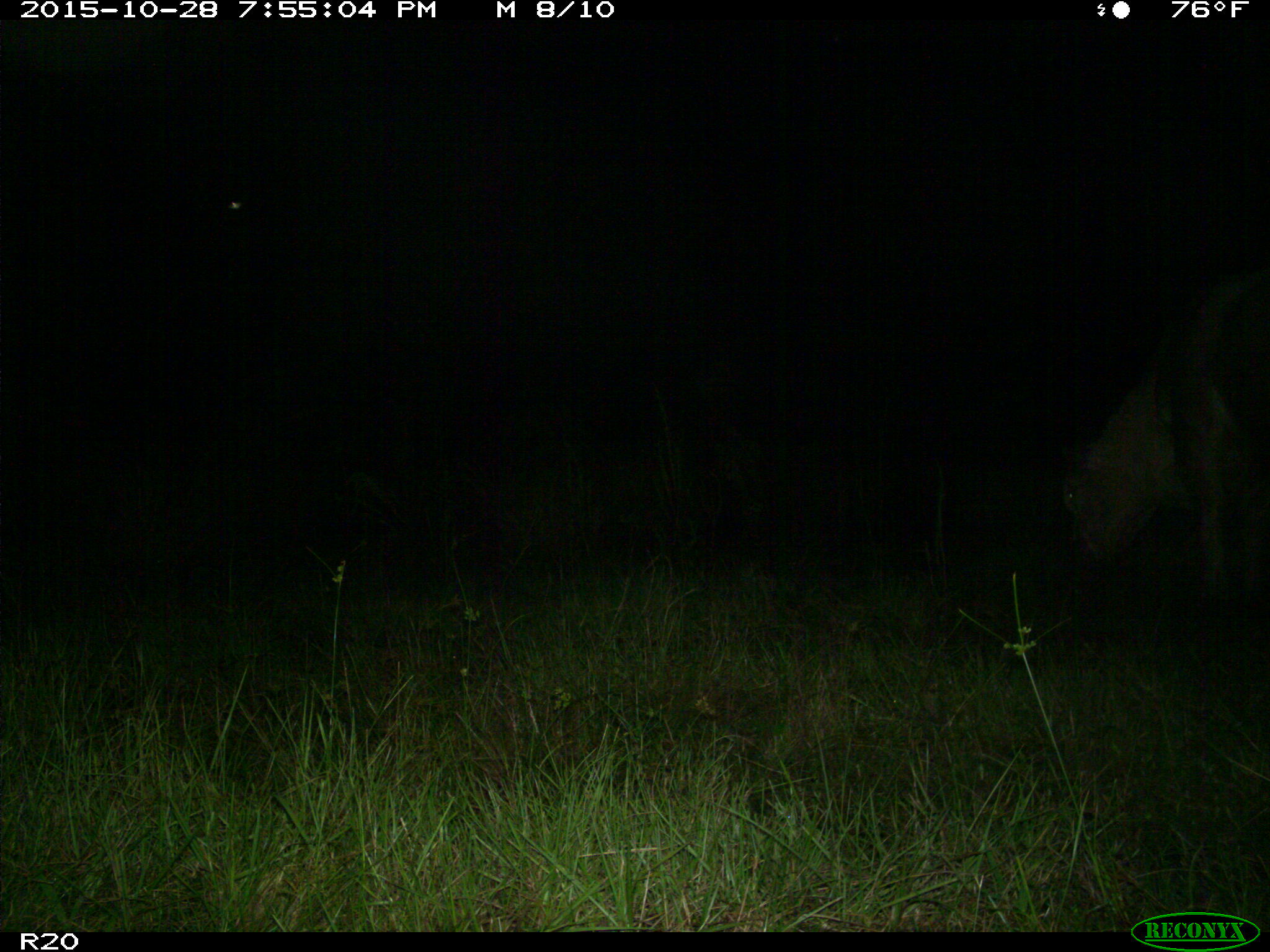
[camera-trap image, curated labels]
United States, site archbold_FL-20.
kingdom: Animalia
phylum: Chordata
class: Mammalia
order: Artiodactyla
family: Bovidae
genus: Bos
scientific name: Bos taurus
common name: domestic cow